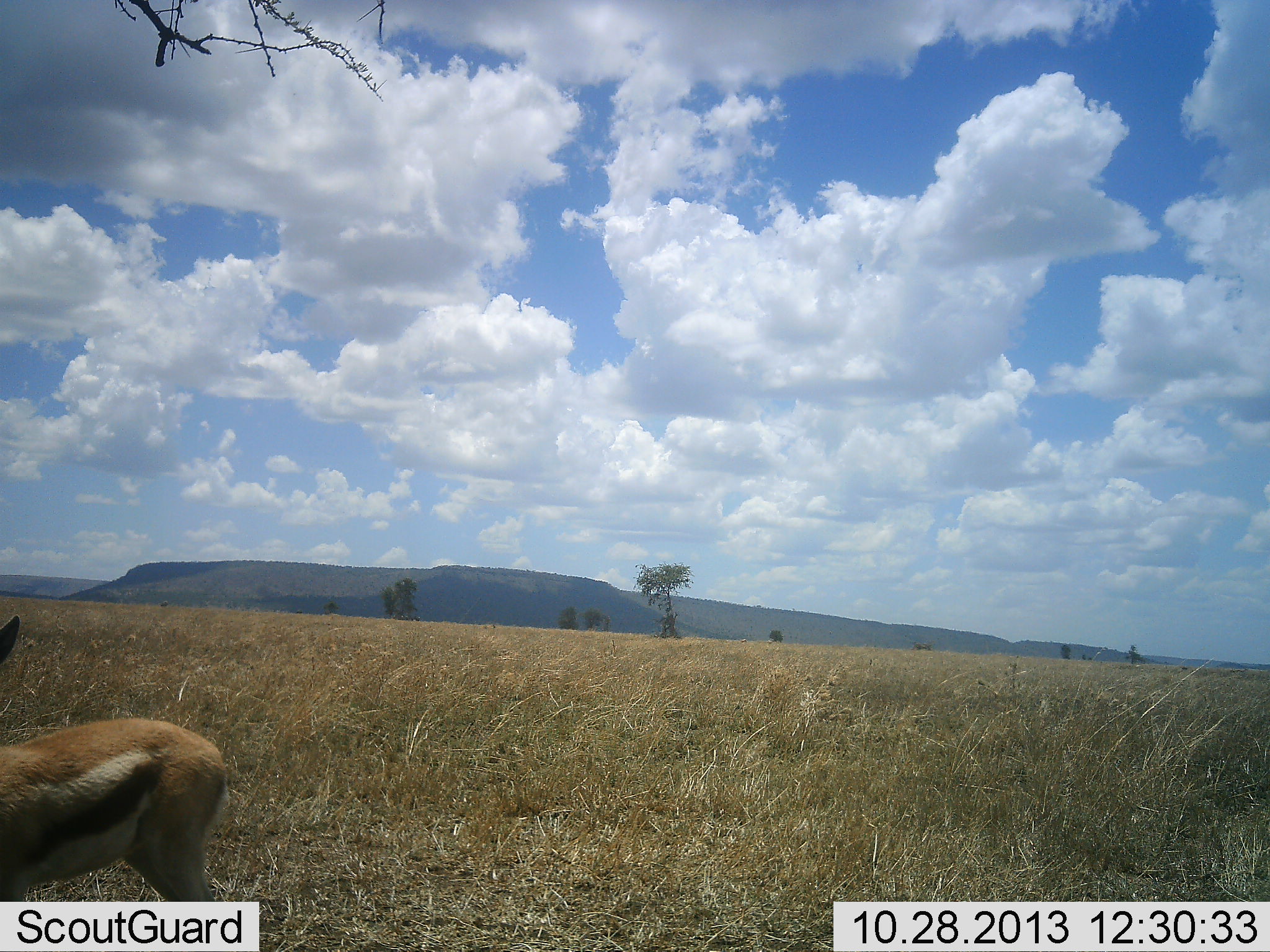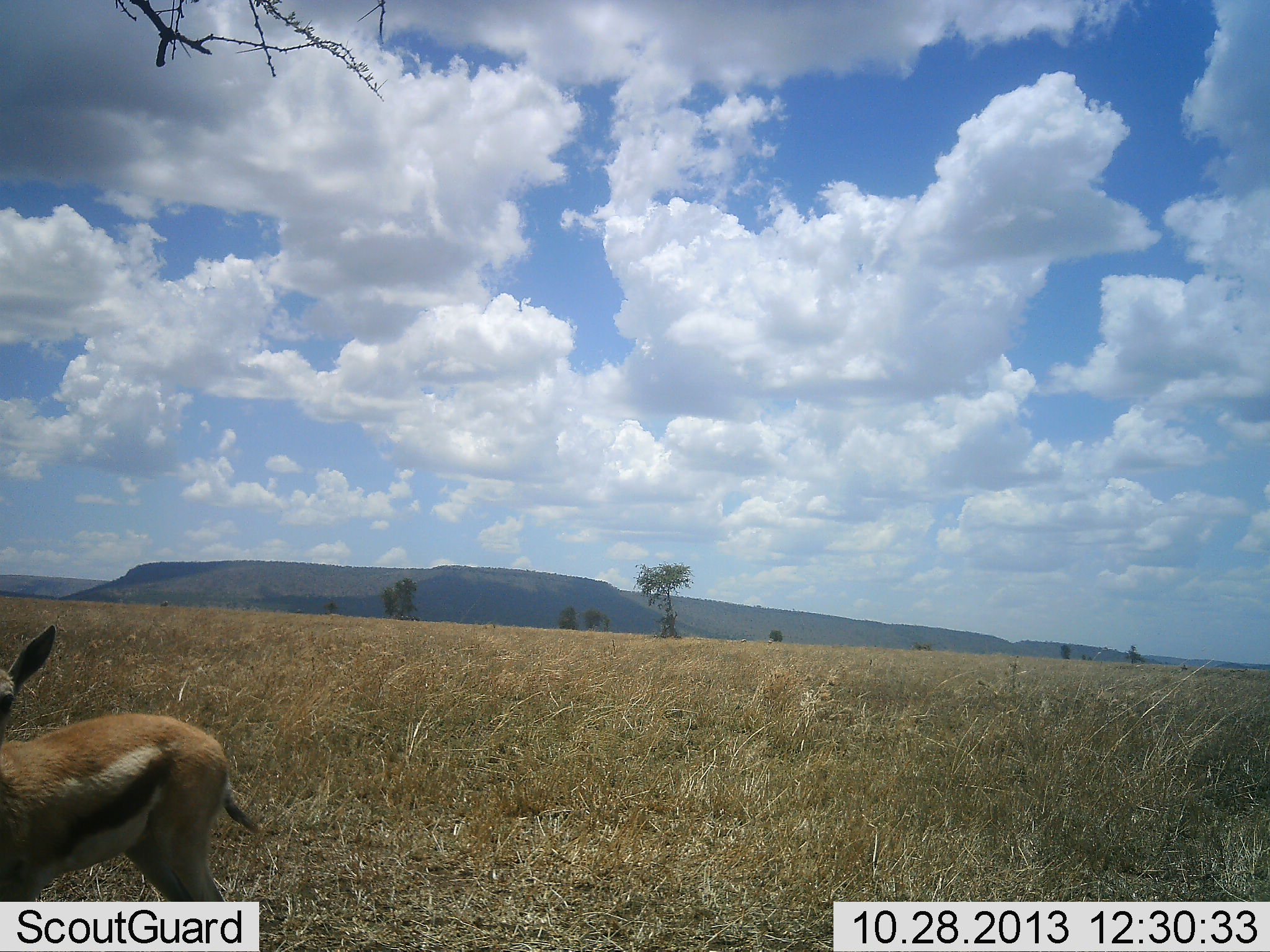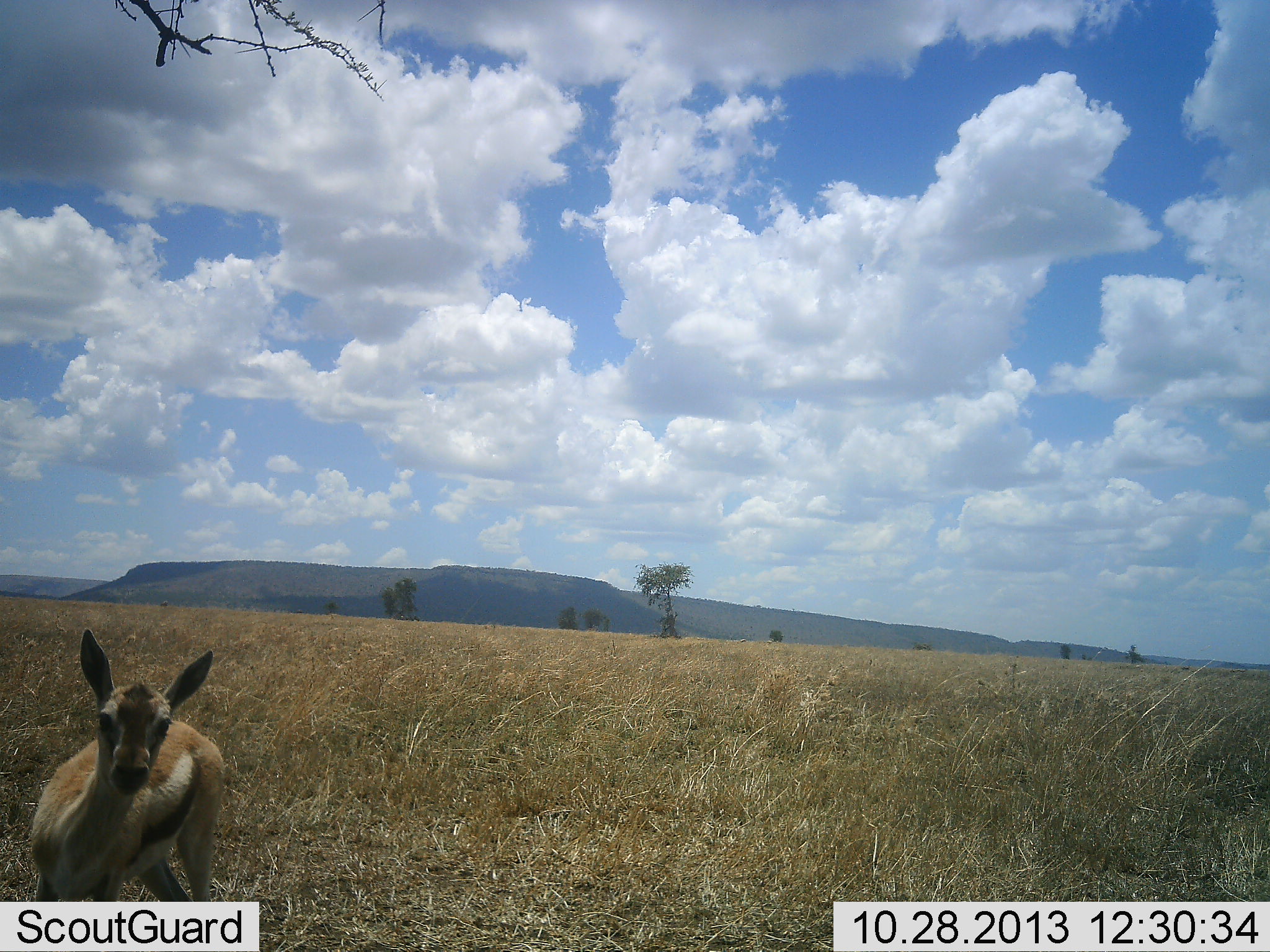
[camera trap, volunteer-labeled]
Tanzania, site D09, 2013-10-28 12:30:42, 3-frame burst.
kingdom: Animalia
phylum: Chordata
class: Mammalia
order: Artiodactyla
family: Bovidae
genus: Eudorcas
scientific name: Eudorcas thomsonii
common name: thomson's gazelle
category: gazellethomsons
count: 1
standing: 80%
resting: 0%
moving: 30%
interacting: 0%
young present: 40%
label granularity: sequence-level